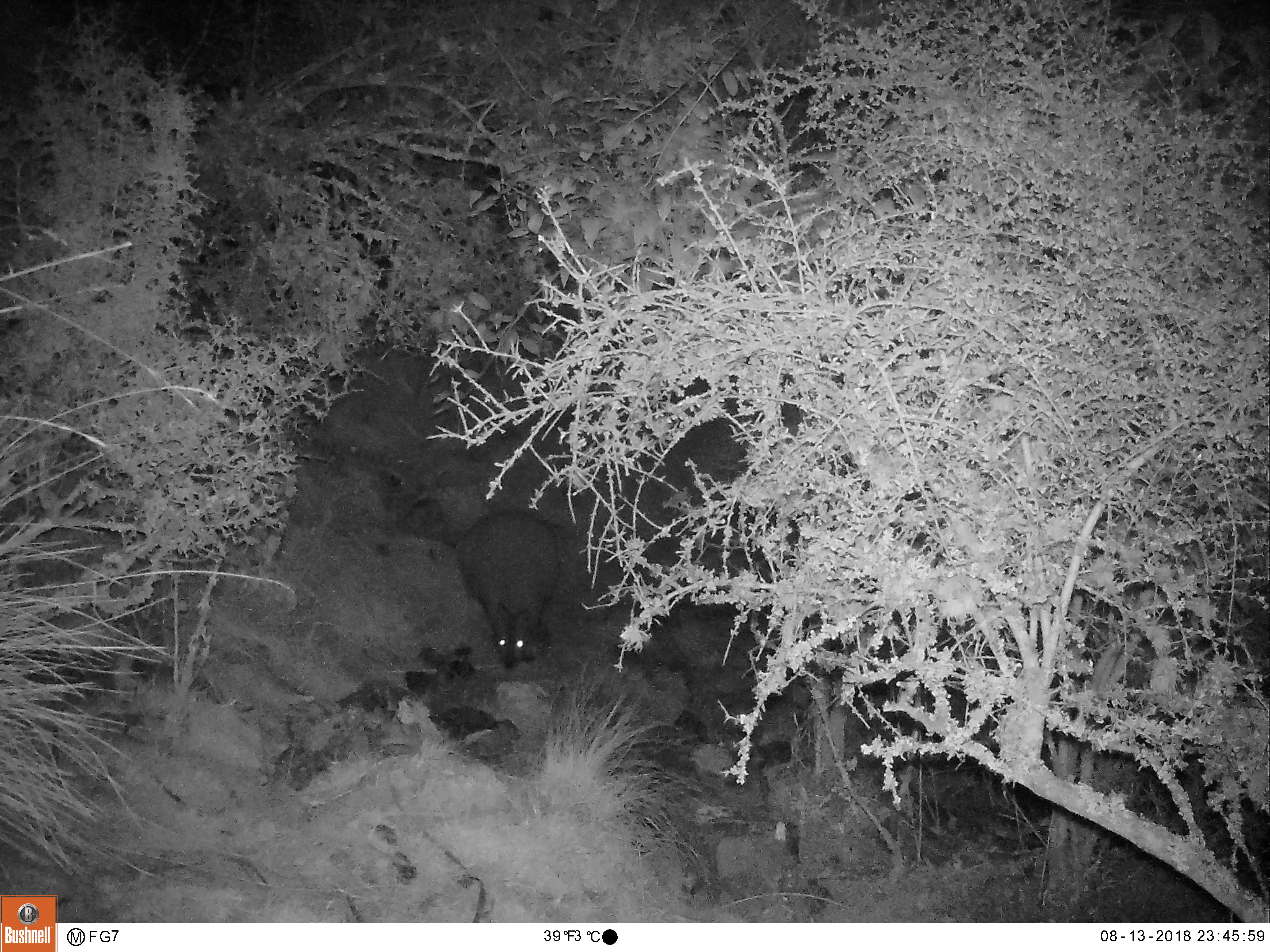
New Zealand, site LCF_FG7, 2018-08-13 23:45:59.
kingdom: Animalia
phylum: Chordata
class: Mammalia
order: Diprotodontia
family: Macropodidae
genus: Notamacropus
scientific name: Notamacropus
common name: wallaby